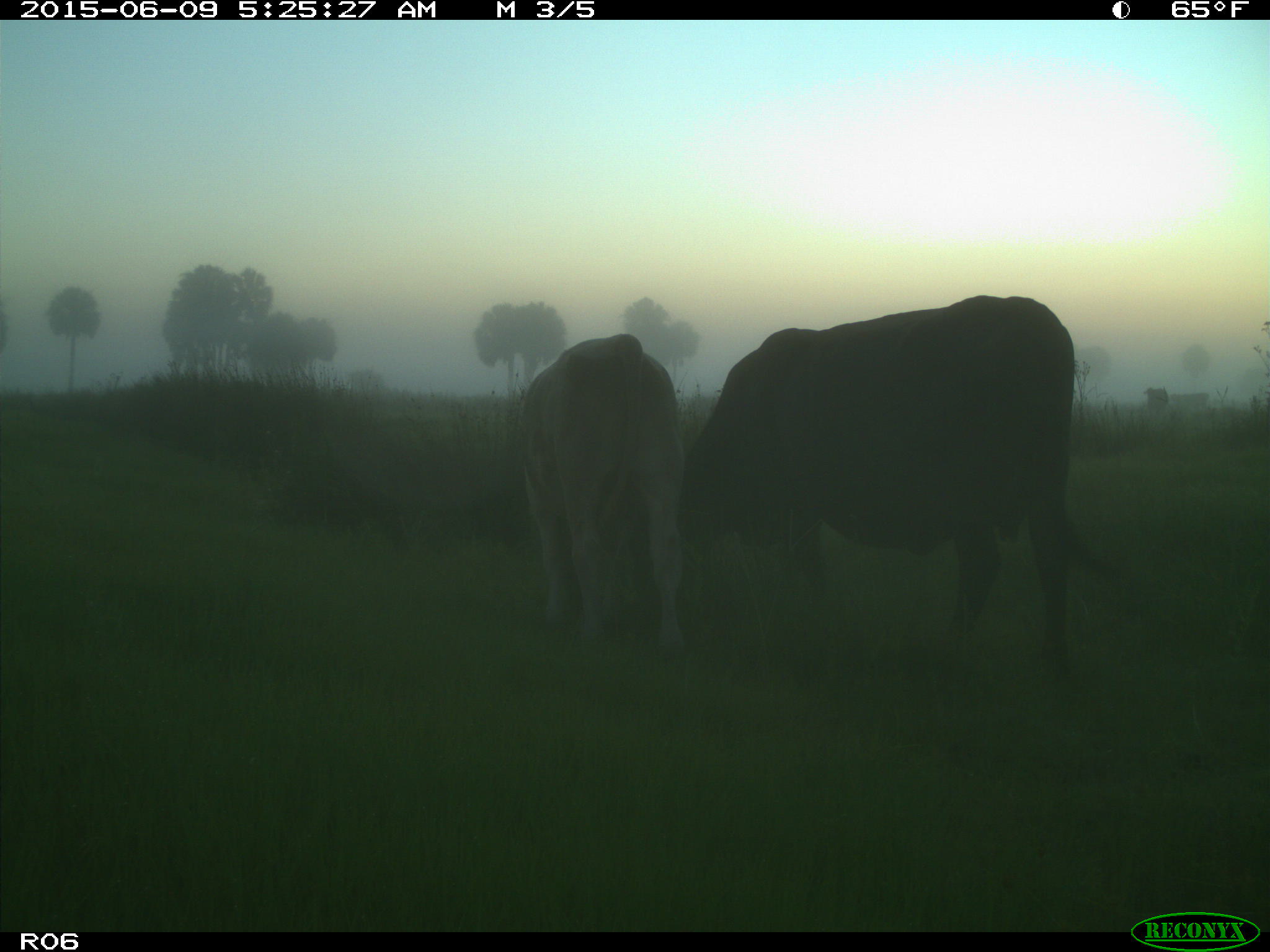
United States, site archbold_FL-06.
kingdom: Animalia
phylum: Chordata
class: Mammalia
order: Artiodactyla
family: Bovidae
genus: Bos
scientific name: Bos taurus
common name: domestic cow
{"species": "Bos taurus (domestic cow)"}